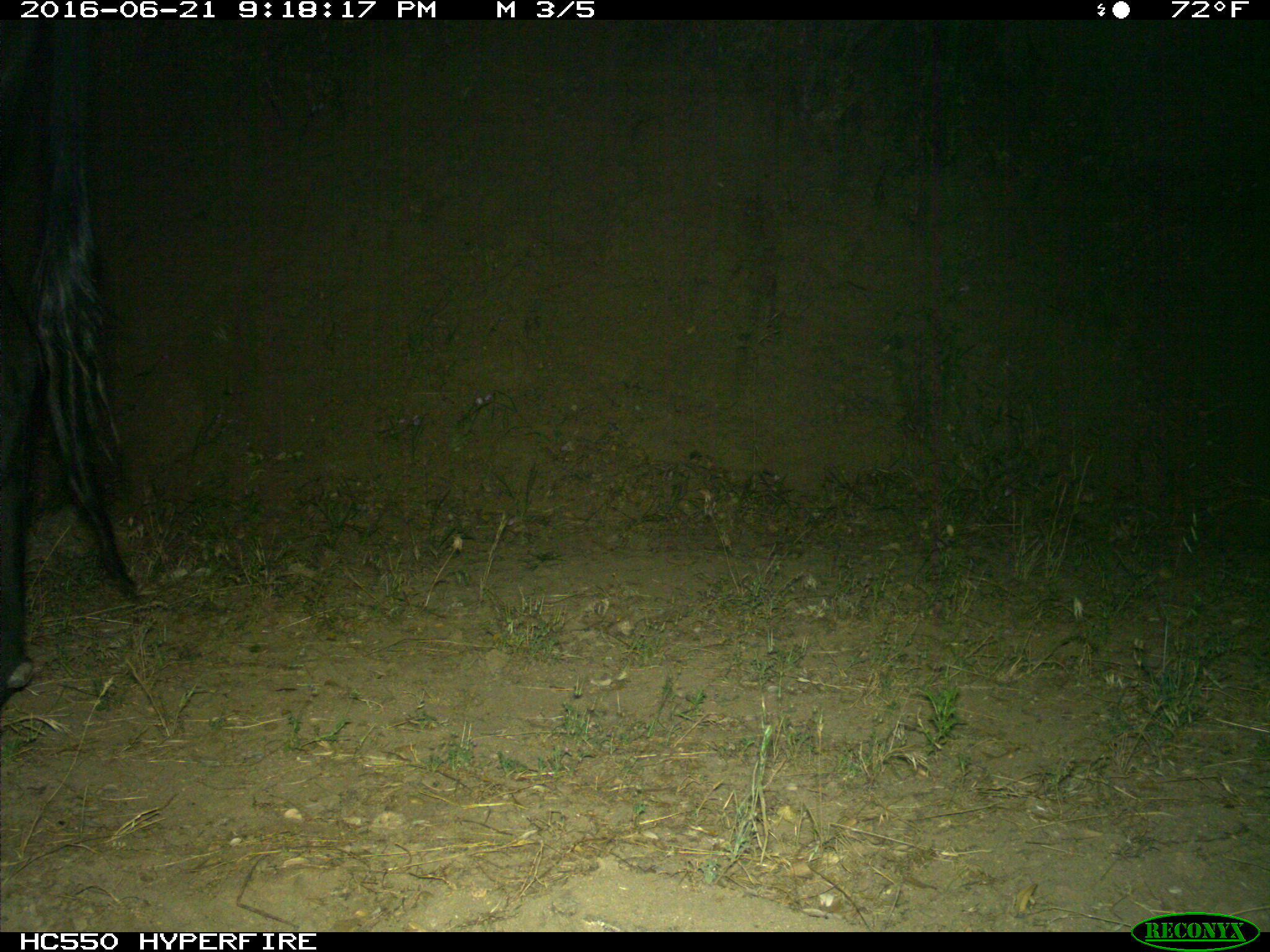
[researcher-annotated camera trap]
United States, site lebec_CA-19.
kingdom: Animalia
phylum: Chordata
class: Mammalia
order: Artiodactyla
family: Bovidae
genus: Bos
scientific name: Bos taurus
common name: domestic cow